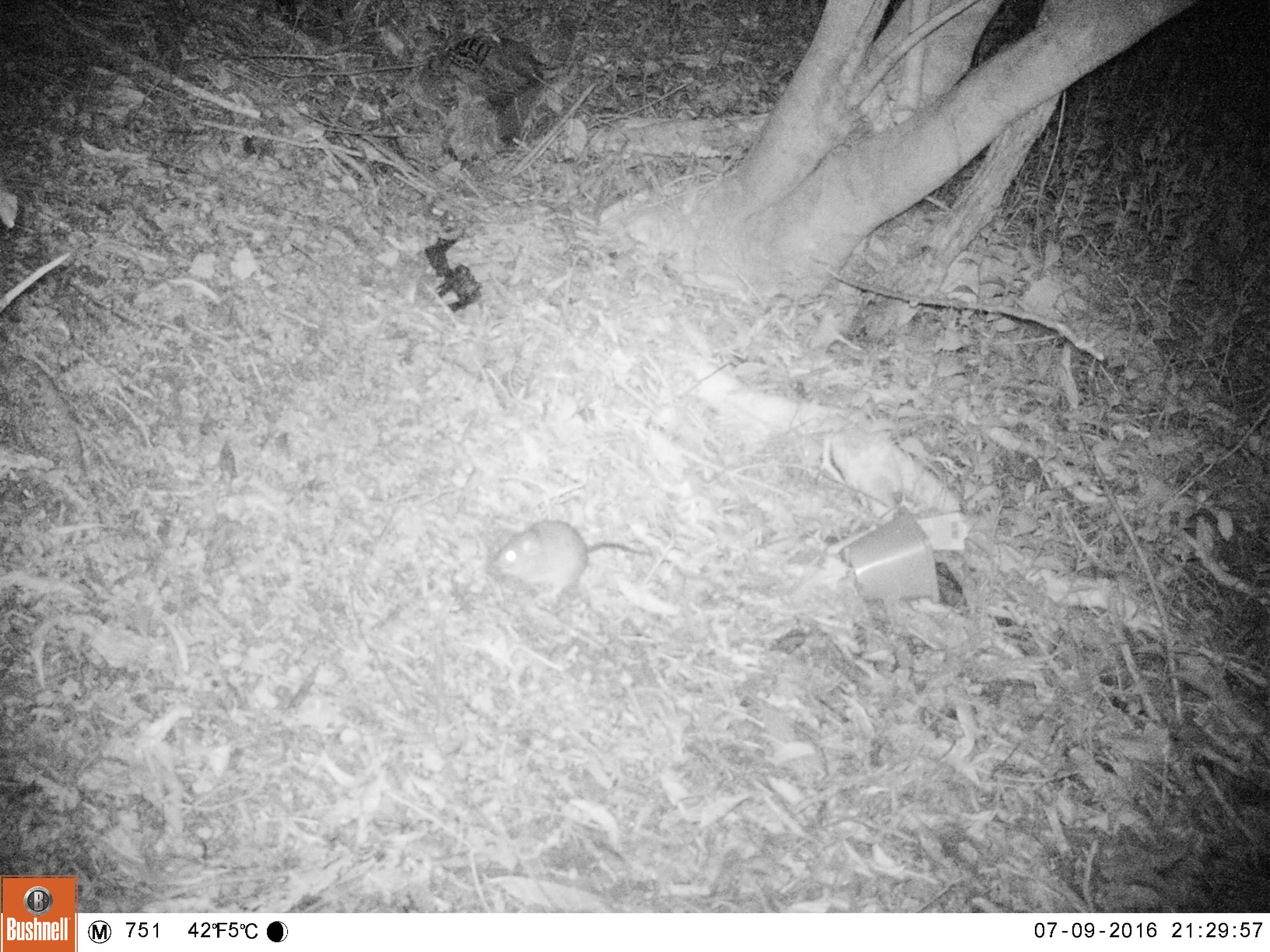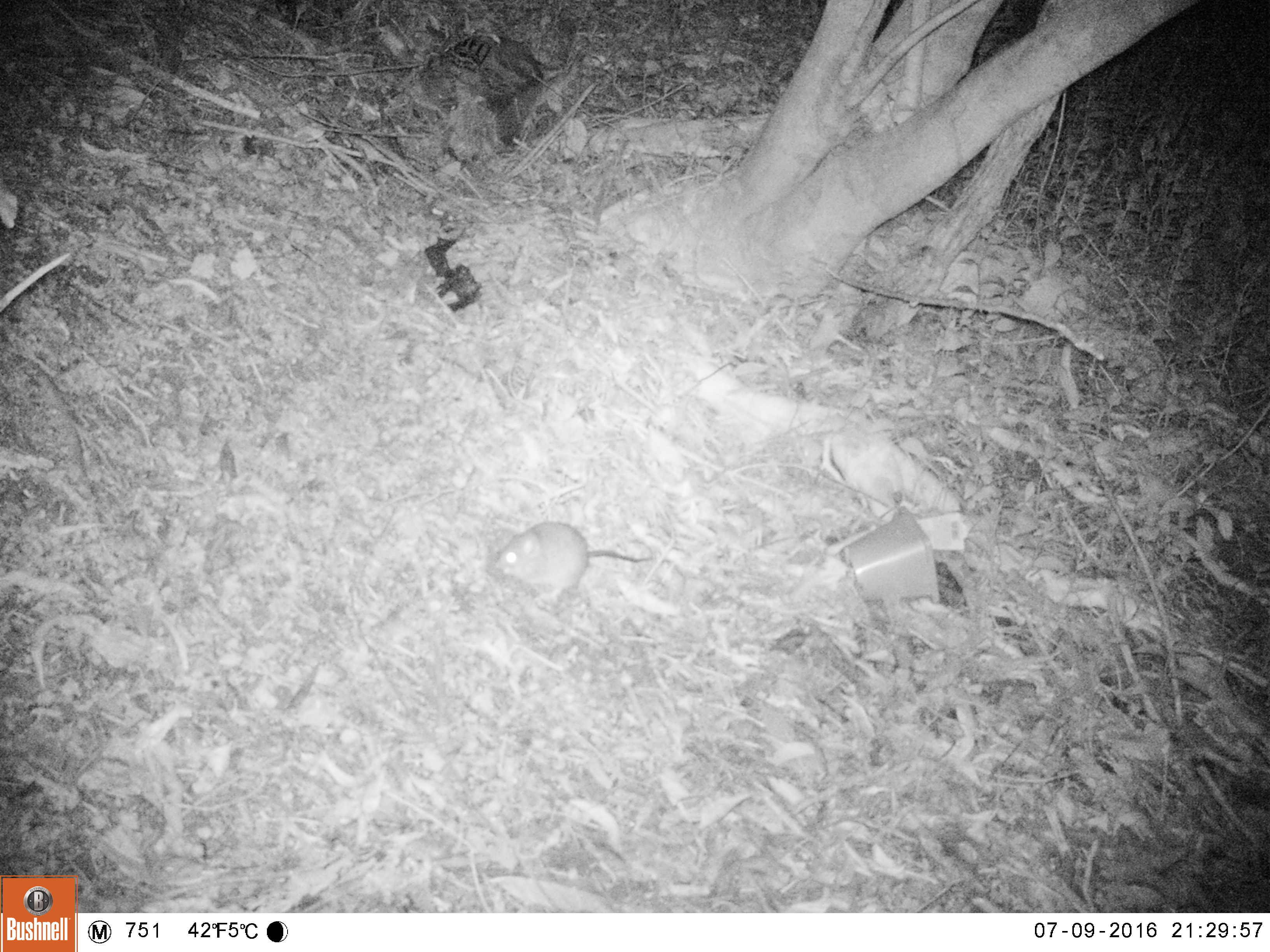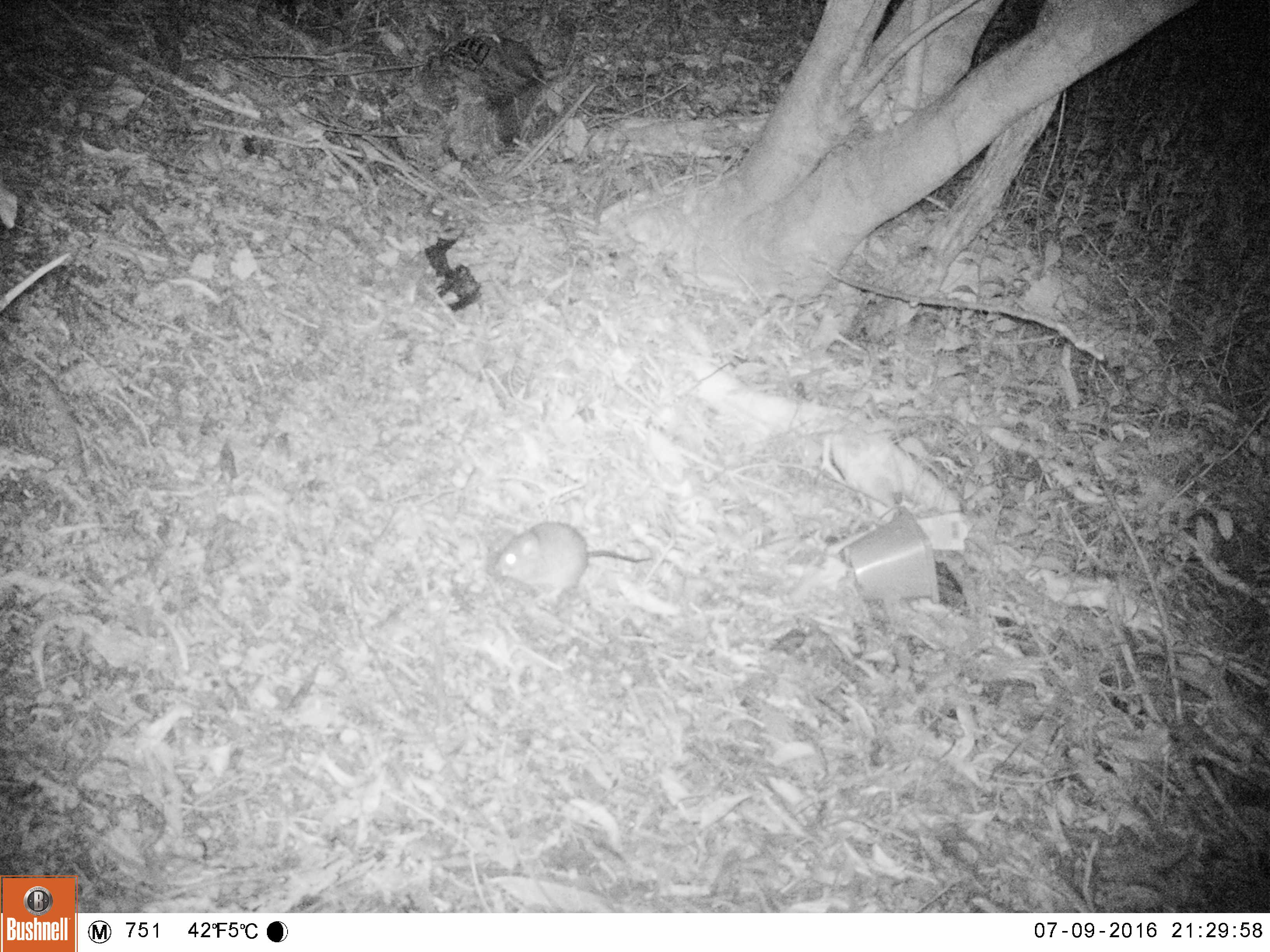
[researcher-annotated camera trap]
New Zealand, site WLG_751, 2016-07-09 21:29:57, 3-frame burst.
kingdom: Animalia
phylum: Chordata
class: Mammalia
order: Rodentia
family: Muridae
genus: Rattus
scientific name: Rattus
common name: rat